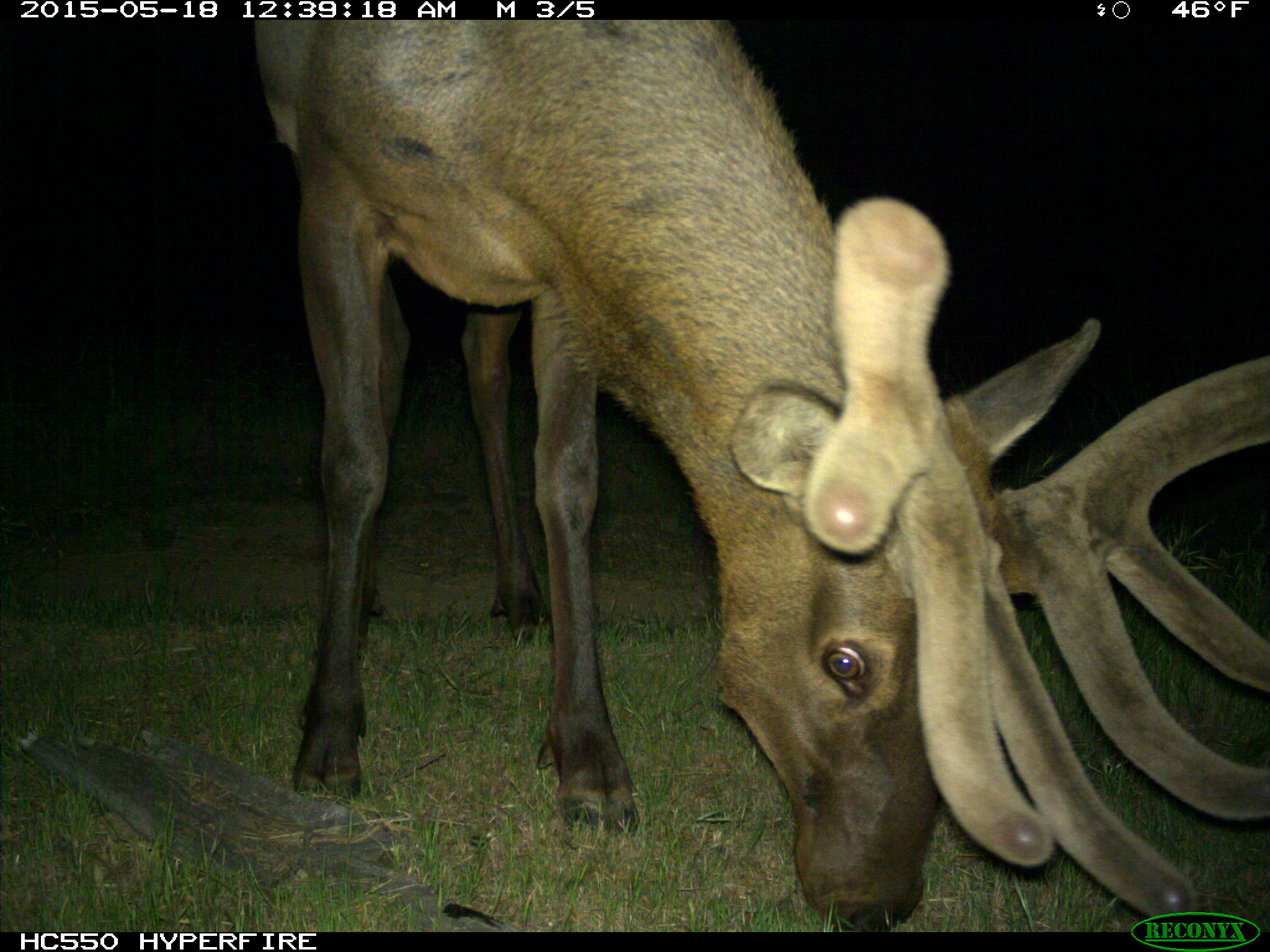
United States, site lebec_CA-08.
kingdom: Animalia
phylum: Chordata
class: Mammalia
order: Artiodactyla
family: Cervidae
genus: Cervus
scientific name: Cervus canadensis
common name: elk